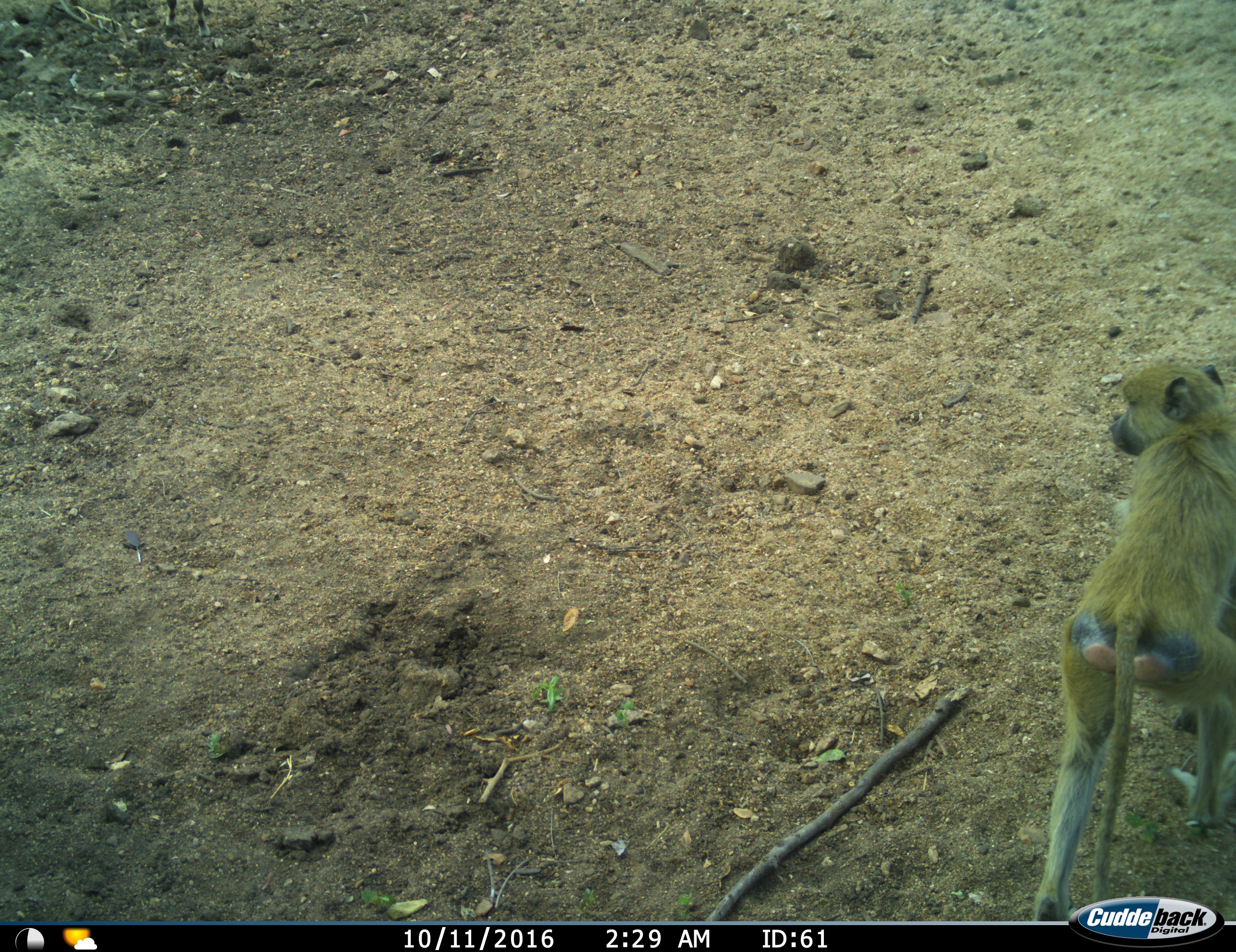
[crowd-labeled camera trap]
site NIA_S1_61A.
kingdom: Animalia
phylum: Chordata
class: Mammalia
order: Primates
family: Cercopithecidae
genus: Papio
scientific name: Papio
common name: baboon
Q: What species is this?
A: Baboon (Papio).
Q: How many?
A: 1.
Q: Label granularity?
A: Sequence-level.